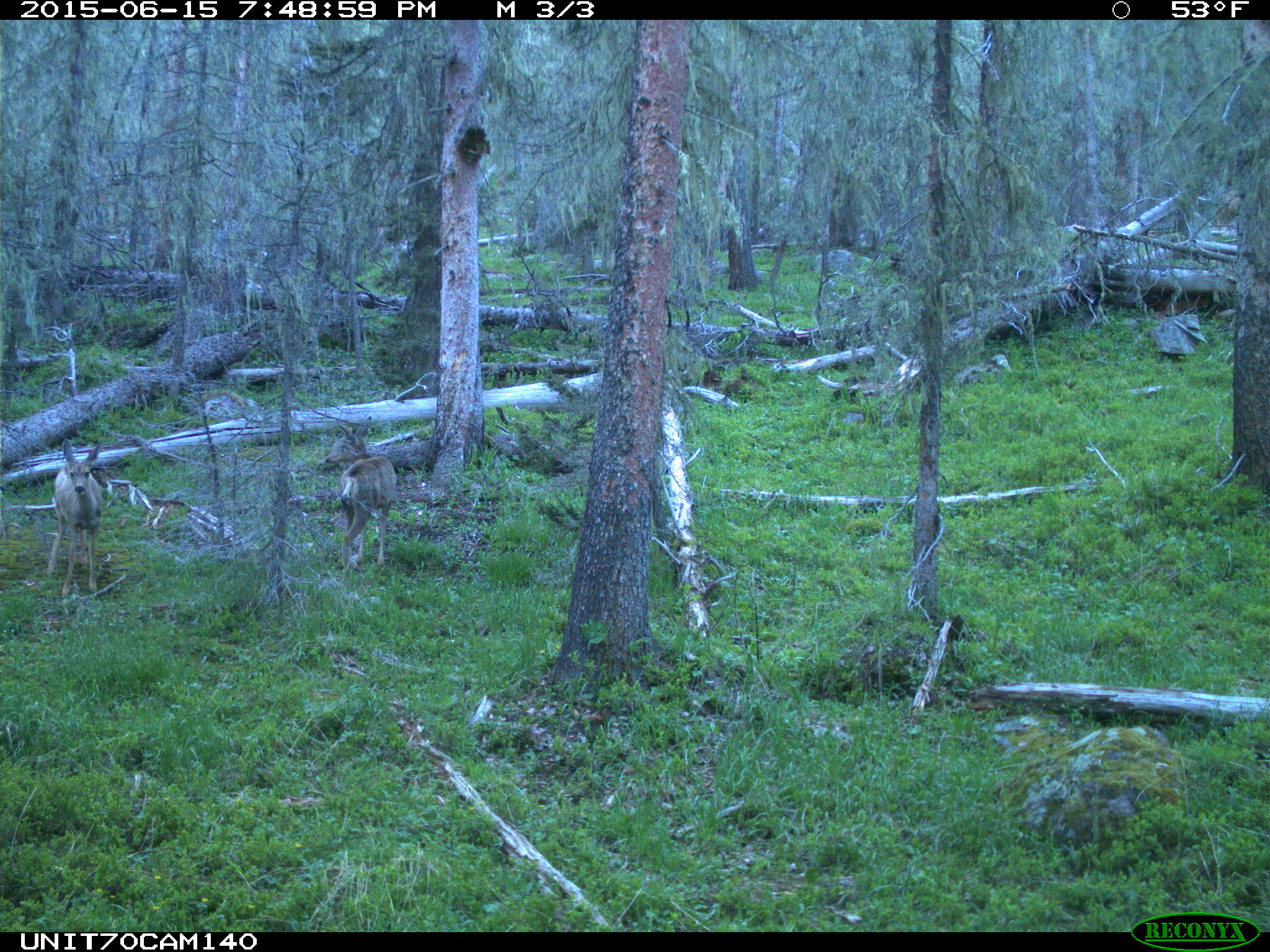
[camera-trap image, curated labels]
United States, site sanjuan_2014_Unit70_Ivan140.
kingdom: Animalia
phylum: Chordata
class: Mammalia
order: Artiodactyla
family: Cervidae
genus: Odocoileus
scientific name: Odocoileus hemionus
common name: mule deer